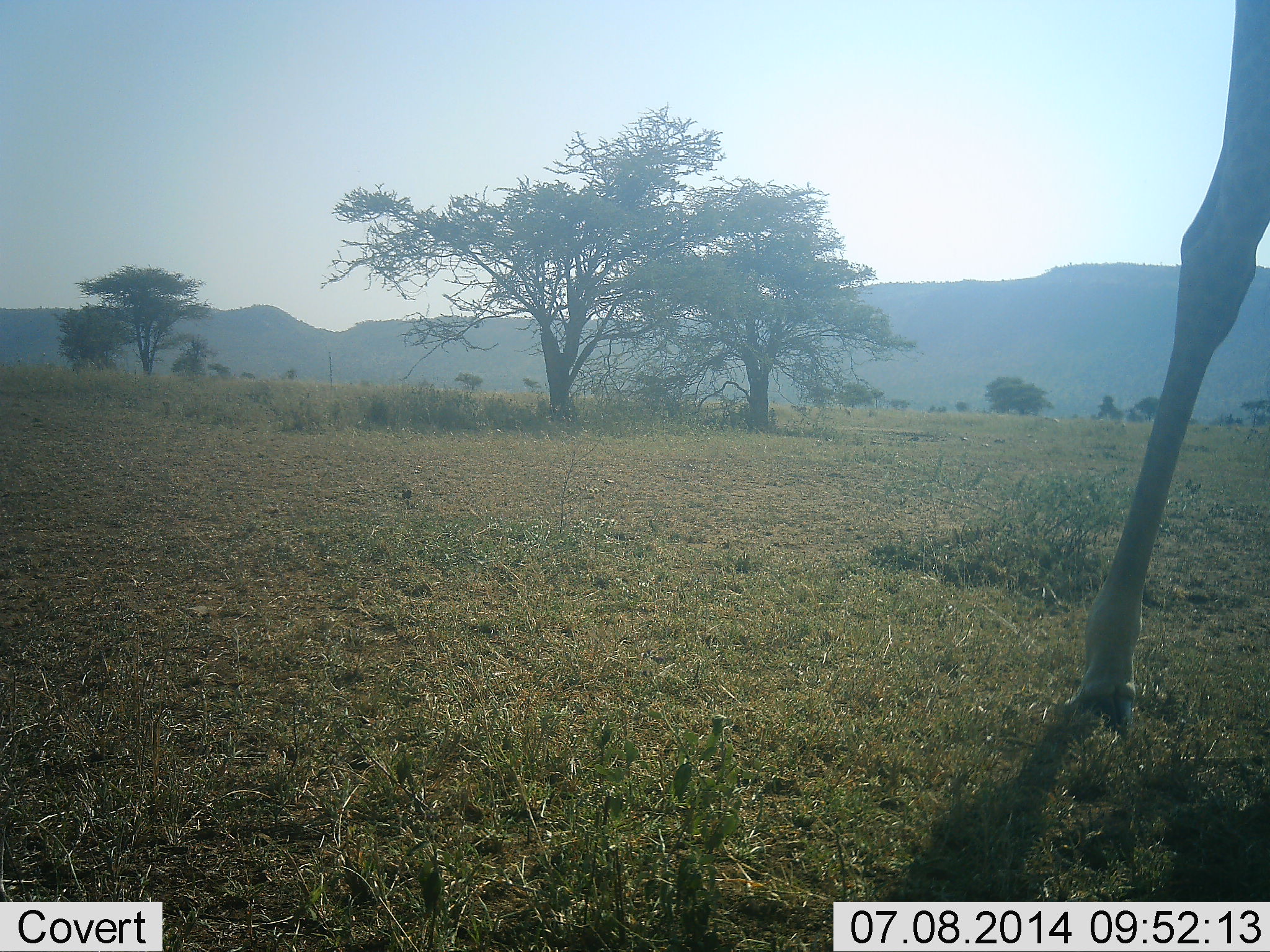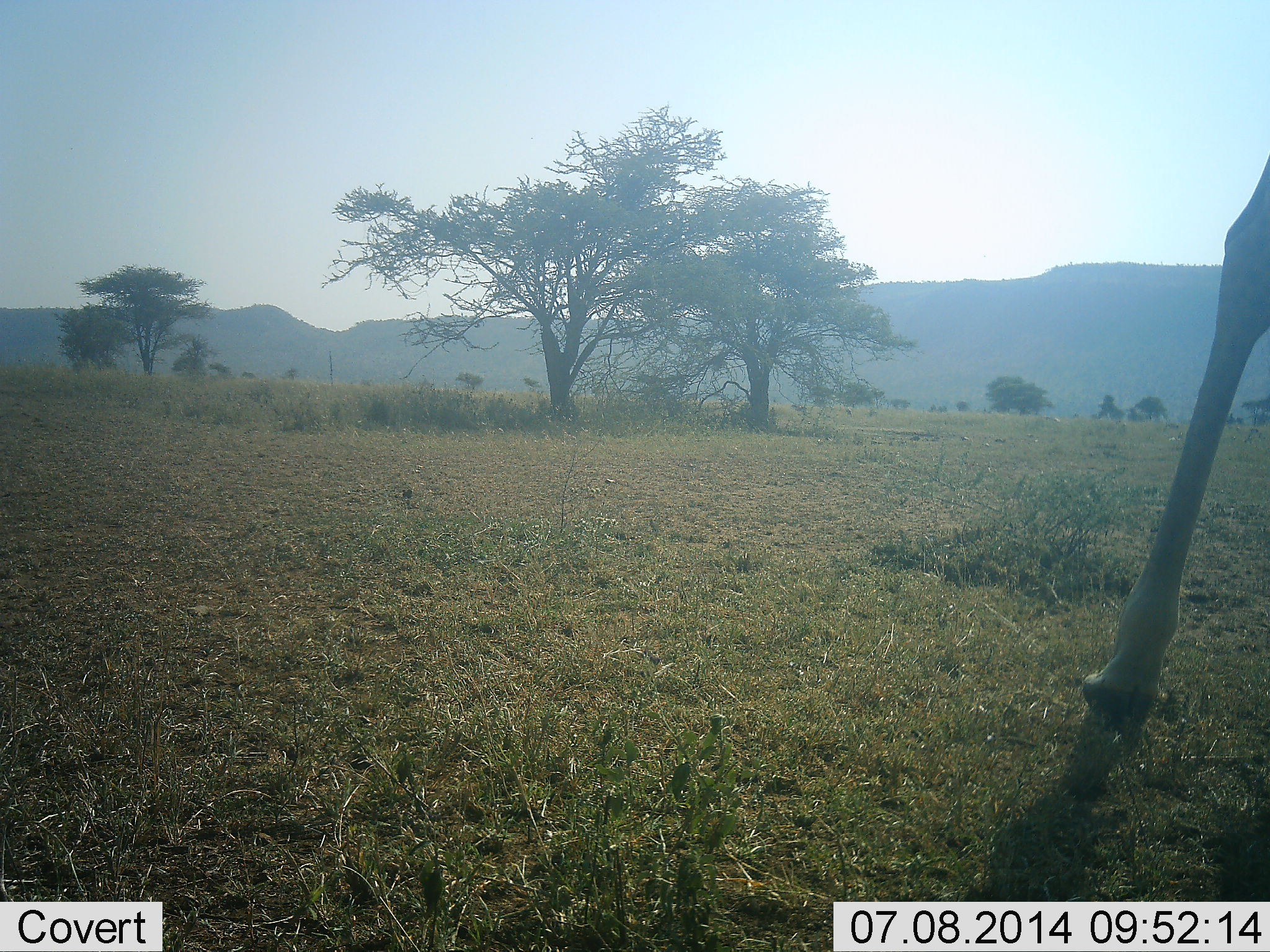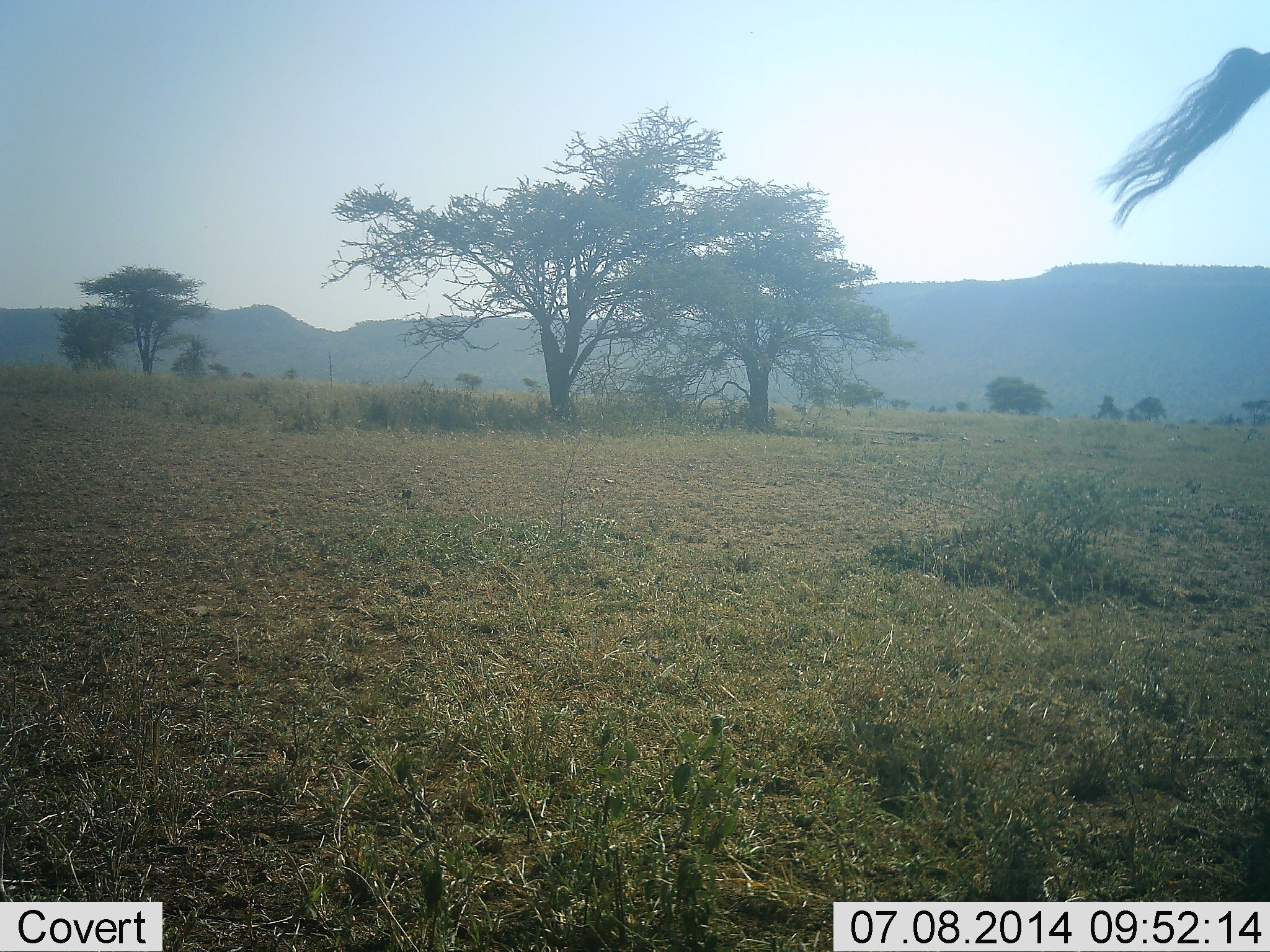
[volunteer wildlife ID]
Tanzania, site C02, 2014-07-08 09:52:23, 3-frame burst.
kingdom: Animalia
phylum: Chordata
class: Mammalia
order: Artiodactyla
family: Giraffidae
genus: Giraffa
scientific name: Giraffa camelopardalis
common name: giraffe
Giraffe (Giraffa camelopardalis), count 1. Behavior (volunteer vote fractions): standing 40%, resting 0%, moving 80%, interacting 0%. Young present (vote fraction): 0%. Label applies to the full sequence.